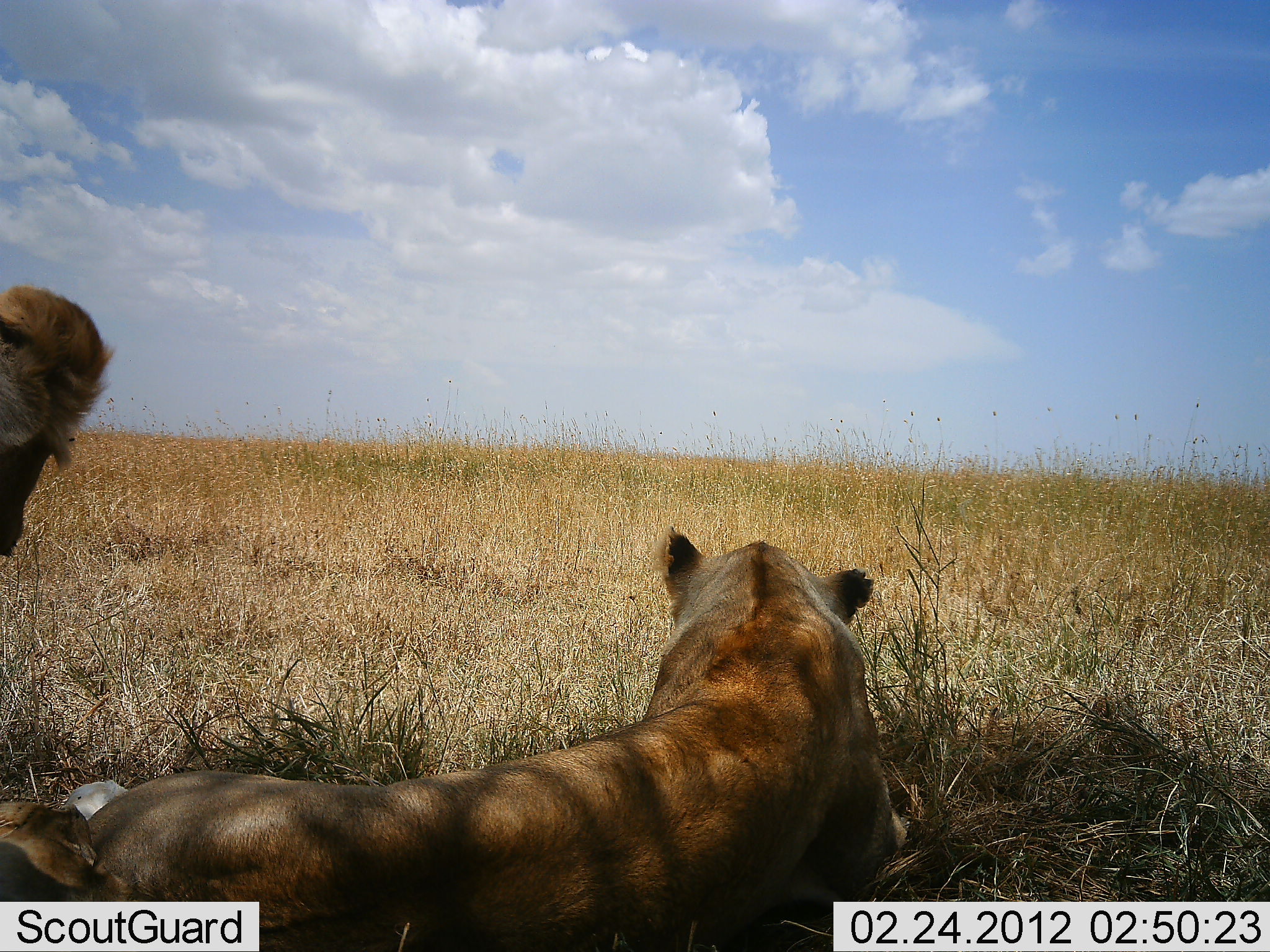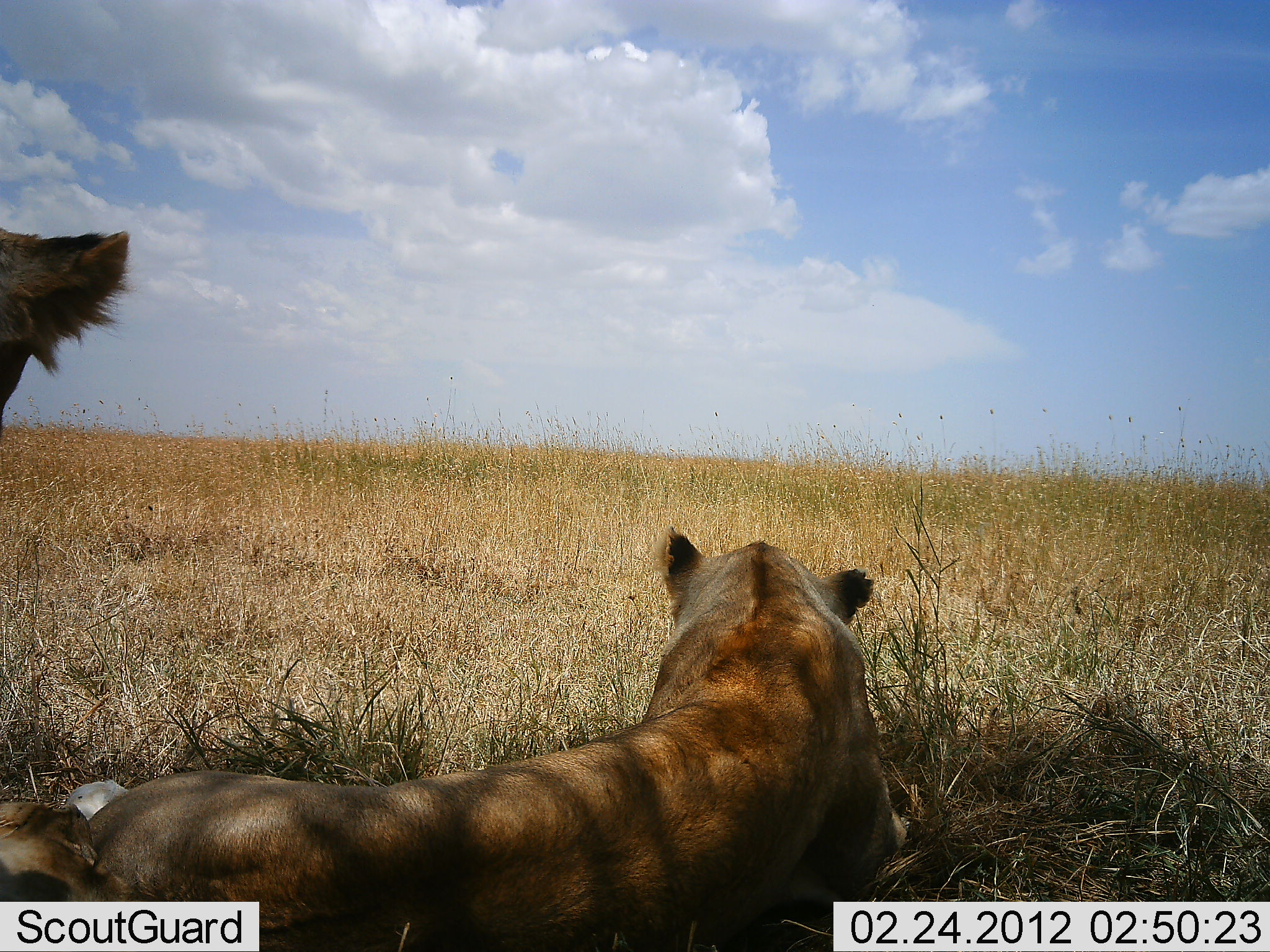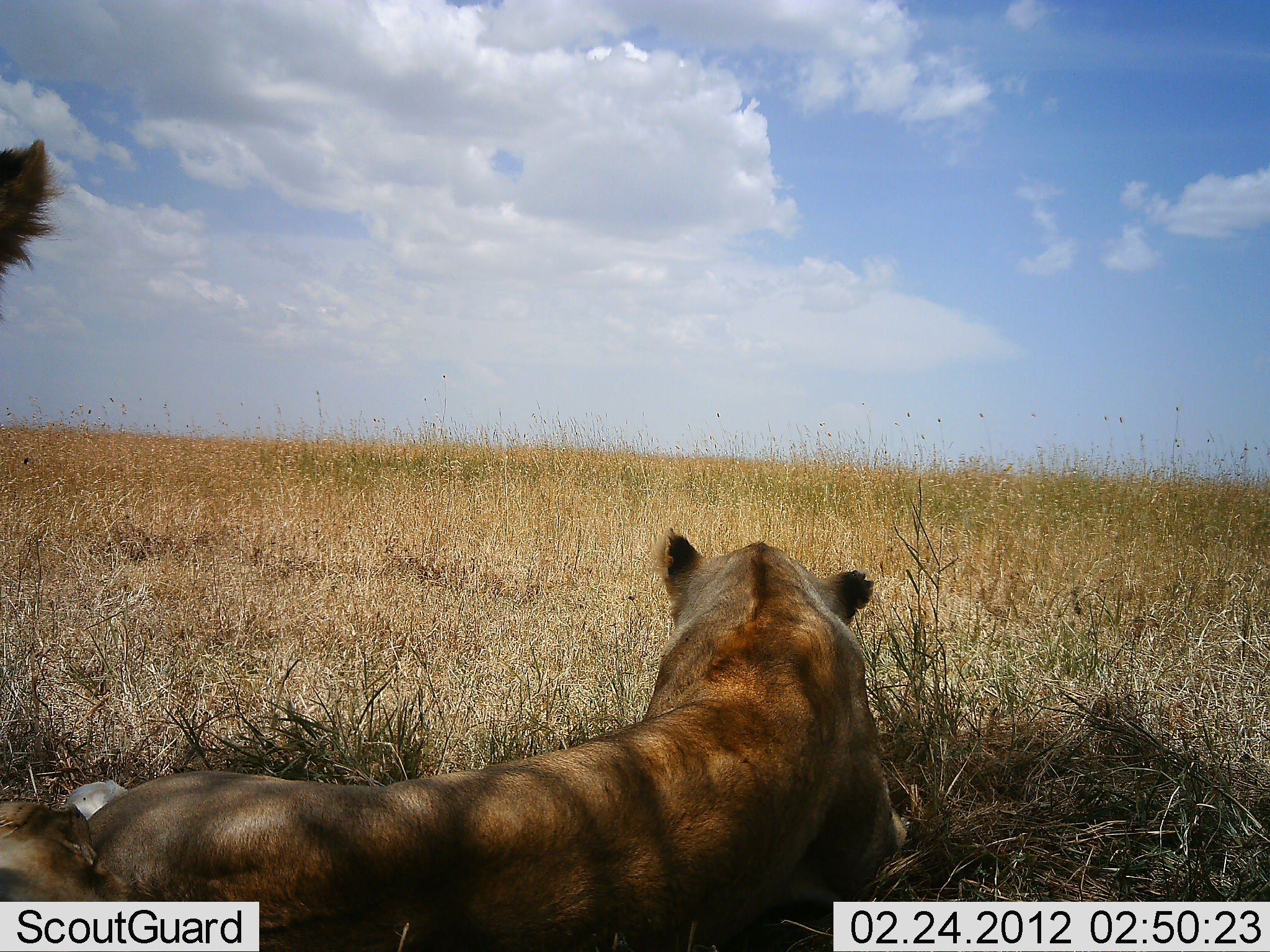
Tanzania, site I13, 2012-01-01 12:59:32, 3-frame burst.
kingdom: Animalia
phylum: Chordata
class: Mammalia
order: Carnivora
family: Felidae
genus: Panthera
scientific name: Panthera leo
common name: lion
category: lionfemale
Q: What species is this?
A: Lionfemale (lion) (Panthera leo).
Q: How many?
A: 2.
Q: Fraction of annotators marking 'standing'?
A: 35%.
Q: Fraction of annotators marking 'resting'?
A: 100%.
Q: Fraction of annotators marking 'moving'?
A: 6%.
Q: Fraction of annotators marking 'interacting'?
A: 0%.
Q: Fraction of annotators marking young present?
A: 0%.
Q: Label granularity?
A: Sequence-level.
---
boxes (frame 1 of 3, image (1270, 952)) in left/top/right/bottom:
animal: 62/521/912/952; 0/286/116/564; 0/795/139/901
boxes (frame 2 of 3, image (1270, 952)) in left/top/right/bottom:
animal: 79/524/912/950; 0/224/133/430; 0/792/136/903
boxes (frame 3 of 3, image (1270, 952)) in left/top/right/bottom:
animal: 68/524/907/952; 0/792/119/901; 0/135/68/304